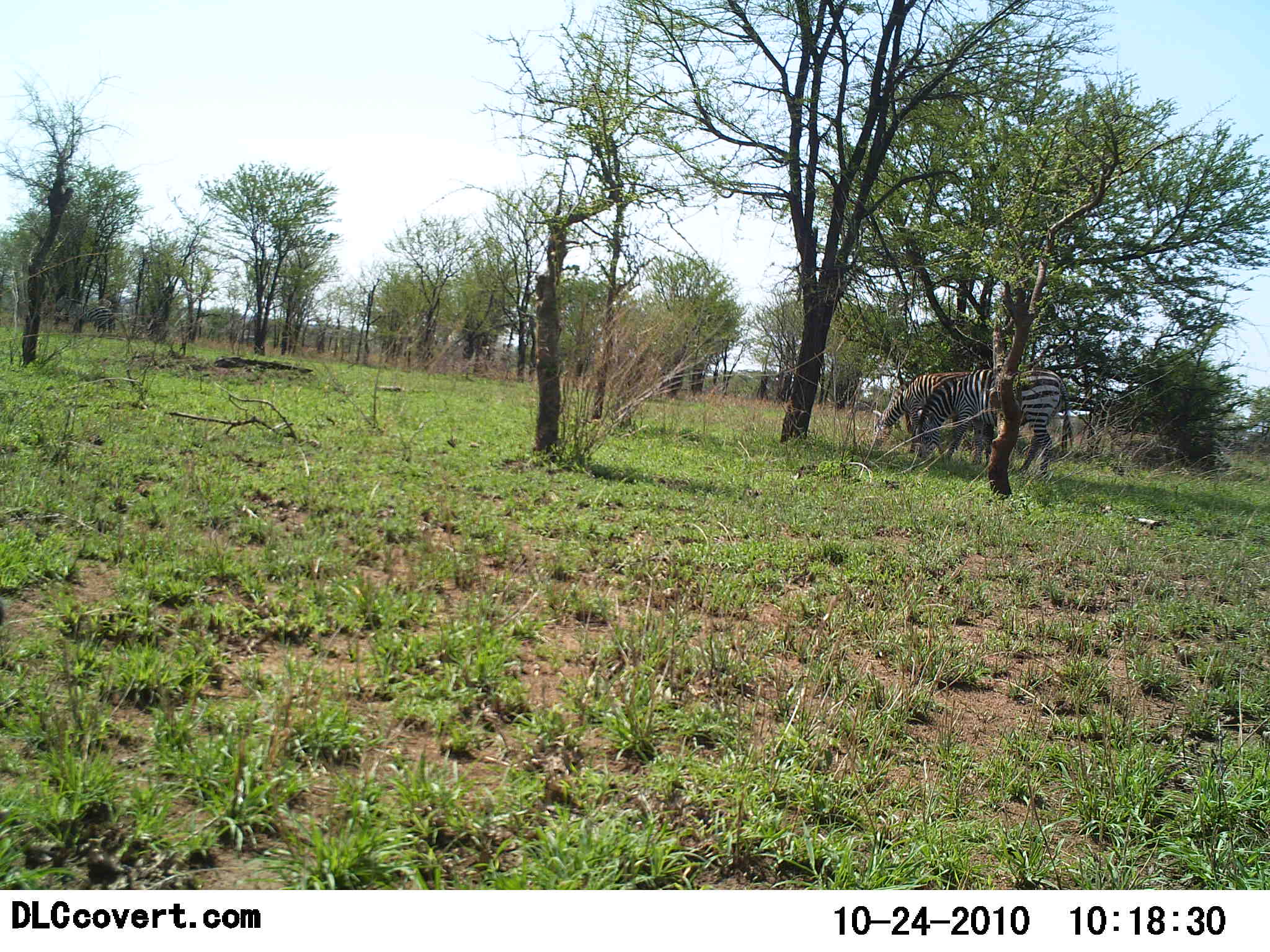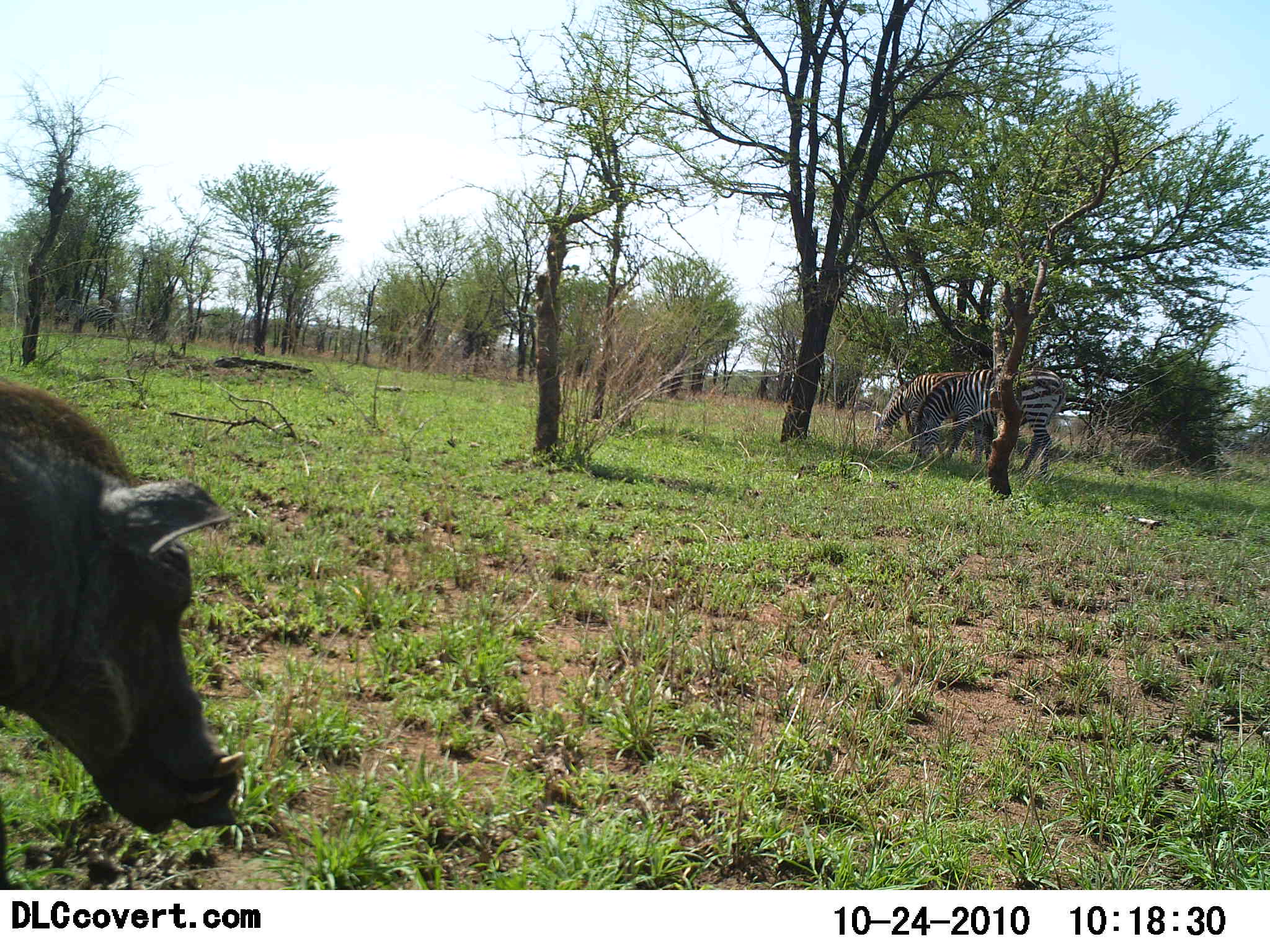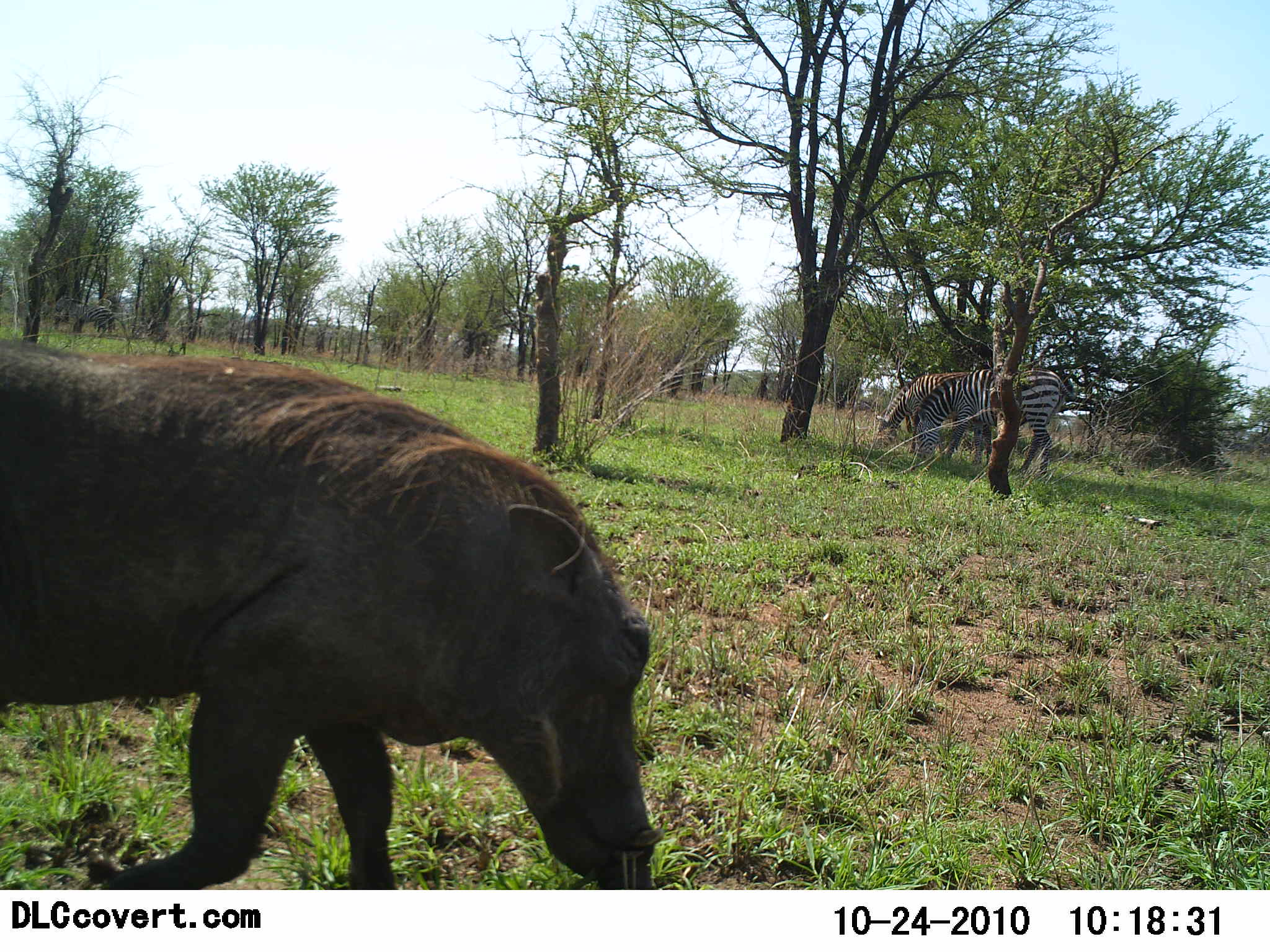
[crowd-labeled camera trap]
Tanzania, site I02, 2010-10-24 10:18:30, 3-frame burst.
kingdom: Animalia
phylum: Chordata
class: Mammalia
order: Artiodactyla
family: Suidae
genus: Phacochoerus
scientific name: Phacochoerus africanus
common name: warthog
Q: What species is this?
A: Warthog (Phacochoerus africanus).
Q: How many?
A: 1.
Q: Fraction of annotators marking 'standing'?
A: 12%.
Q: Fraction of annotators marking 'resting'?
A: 0%.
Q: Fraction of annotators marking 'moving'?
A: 76%.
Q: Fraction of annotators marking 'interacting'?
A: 0%.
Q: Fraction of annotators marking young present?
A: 0%.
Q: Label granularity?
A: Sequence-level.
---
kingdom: Animalia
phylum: Chordata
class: Mammalia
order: Perissodactyla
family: Equidae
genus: Equus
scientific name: Equus quagga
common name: plains zebra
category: zebra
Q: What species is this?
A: Zebra (plains zebra) (Equus quagga).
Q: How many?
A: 2.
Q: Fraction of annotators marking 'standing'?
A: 31%.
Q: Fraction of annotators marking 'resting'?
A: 0%.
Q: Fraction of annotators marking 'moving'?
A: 0%.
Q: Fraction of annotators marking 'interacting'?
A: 0%.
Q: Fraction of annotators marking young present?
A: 0%.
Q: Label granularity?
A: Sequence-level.